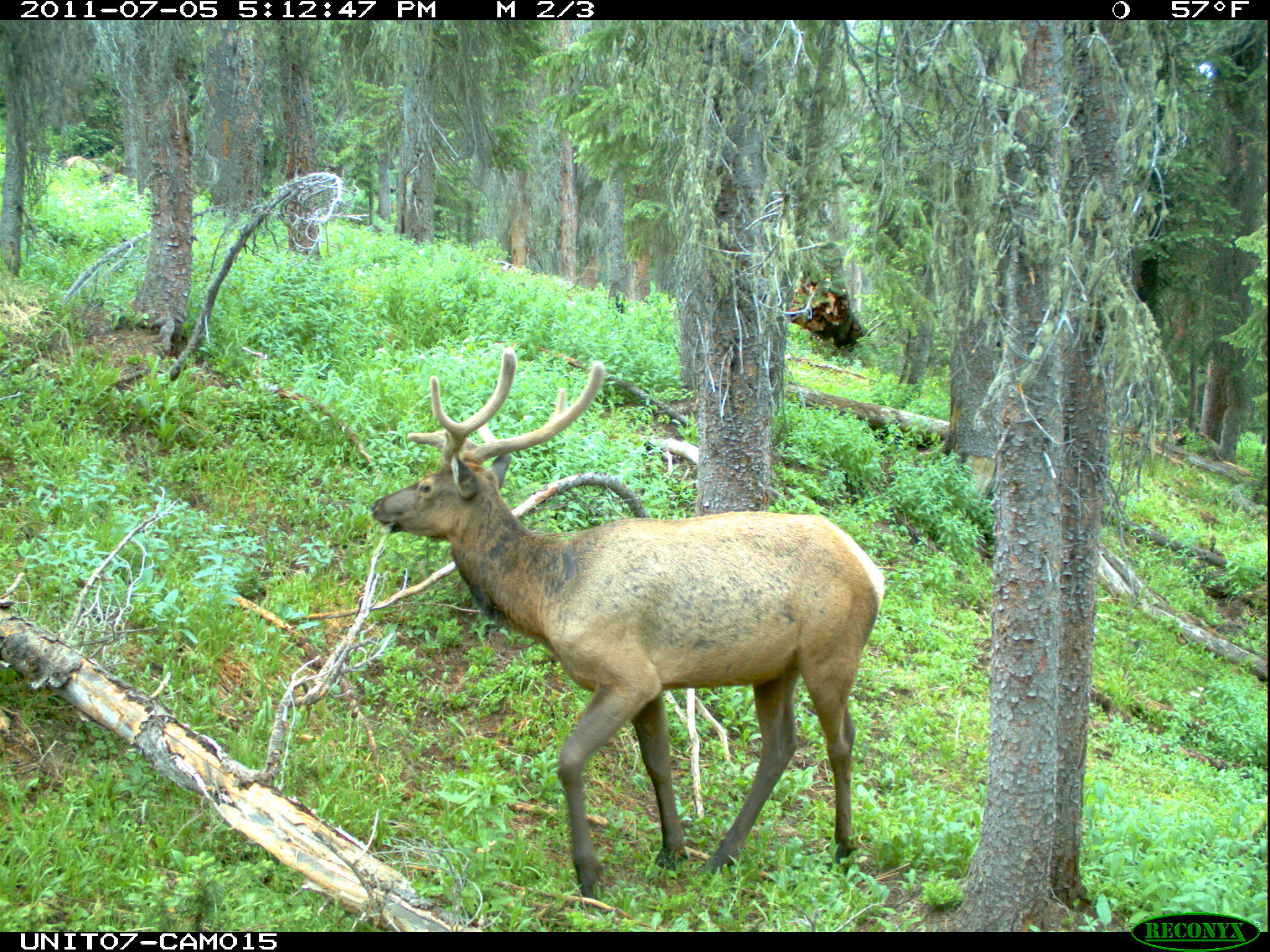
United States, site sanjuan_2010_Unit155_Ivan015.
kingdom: Animalia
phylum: Chordata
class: Mammalia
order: Artiodactyla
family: Cervidae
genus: Cervus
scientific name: Cervus elaphus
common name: red deer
Cervus elaphus (red deer).